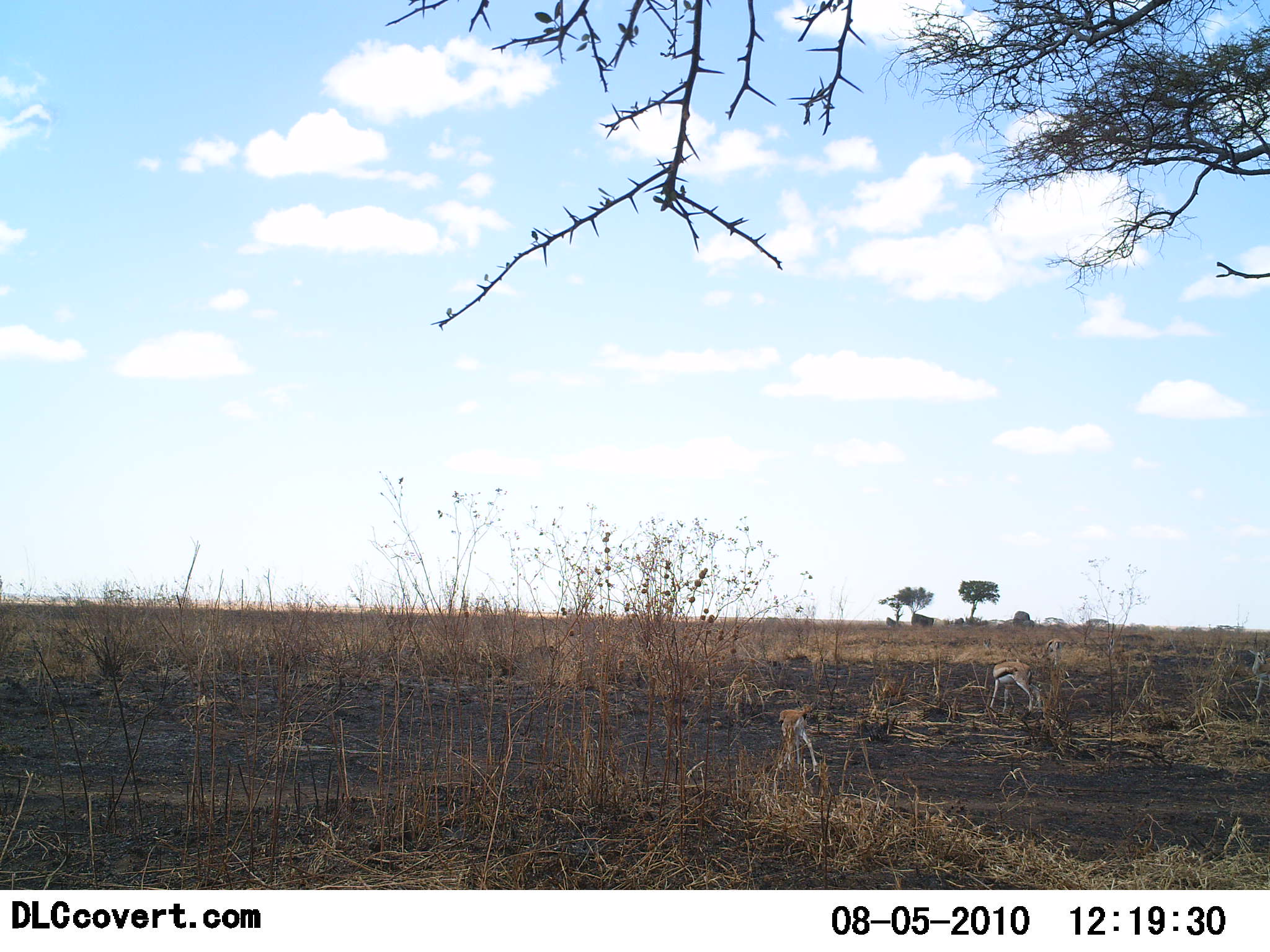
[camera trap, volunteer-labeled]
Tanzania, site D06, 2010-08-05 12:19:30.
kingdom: Animalia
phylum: Chordata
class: Mammalia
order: Artiodactyla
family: Bovidae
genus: Eudorcas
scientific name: Eudorcas thomsonii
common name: thomson's gazelle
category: gazellethomsons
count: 2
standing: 47%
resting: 0%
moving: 0%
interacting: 0%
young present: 7%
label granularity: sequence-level